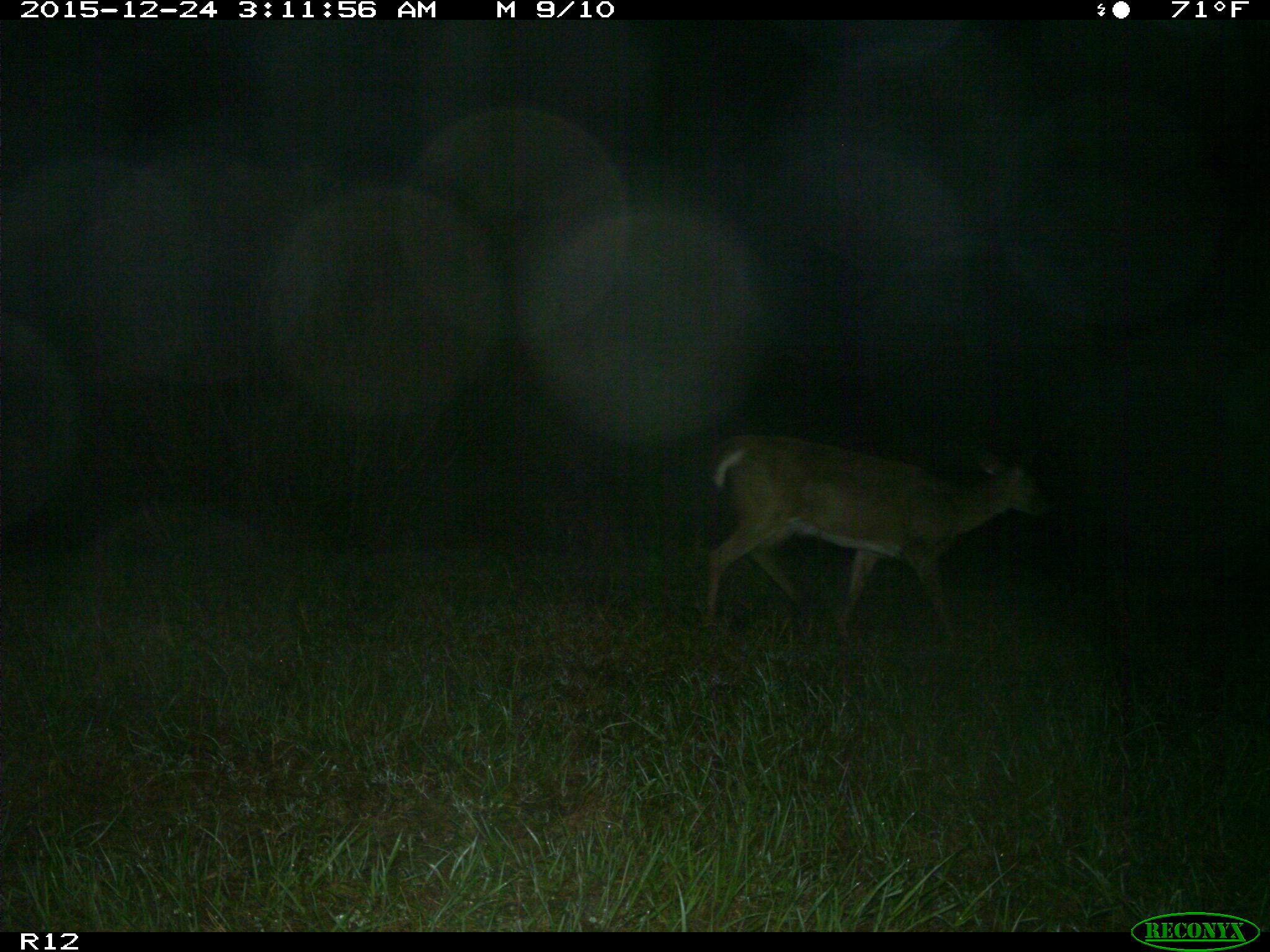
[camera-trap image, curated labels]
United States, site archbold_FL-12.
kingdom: Animalia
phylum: Chordata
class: Mammalia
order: Artiodactyla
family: Cervidae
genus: Odocoileus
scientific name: Odocoileus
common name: deer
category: unidentified deer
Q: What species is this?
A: Unidentified deer (deer) (Odocoileus).